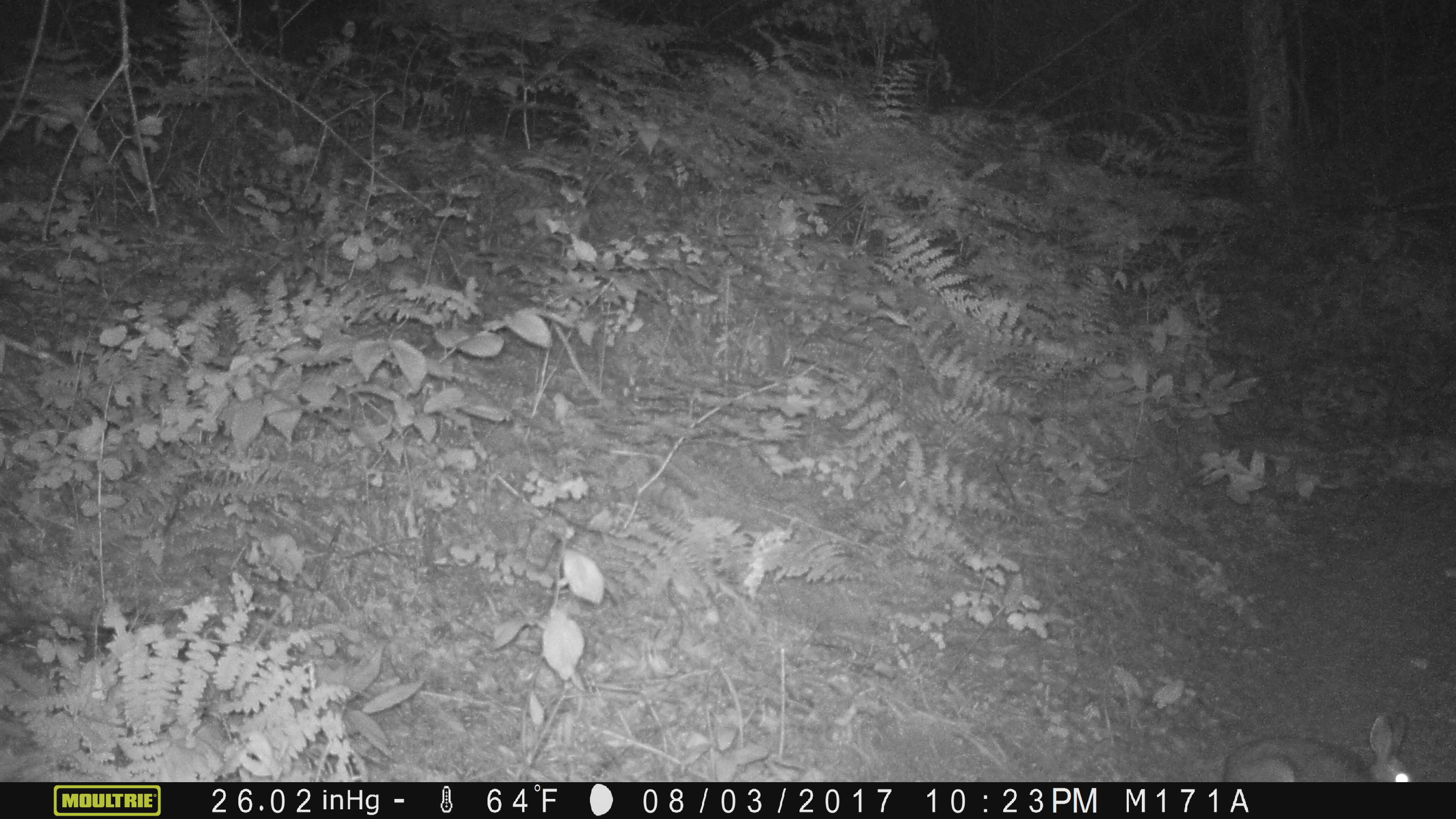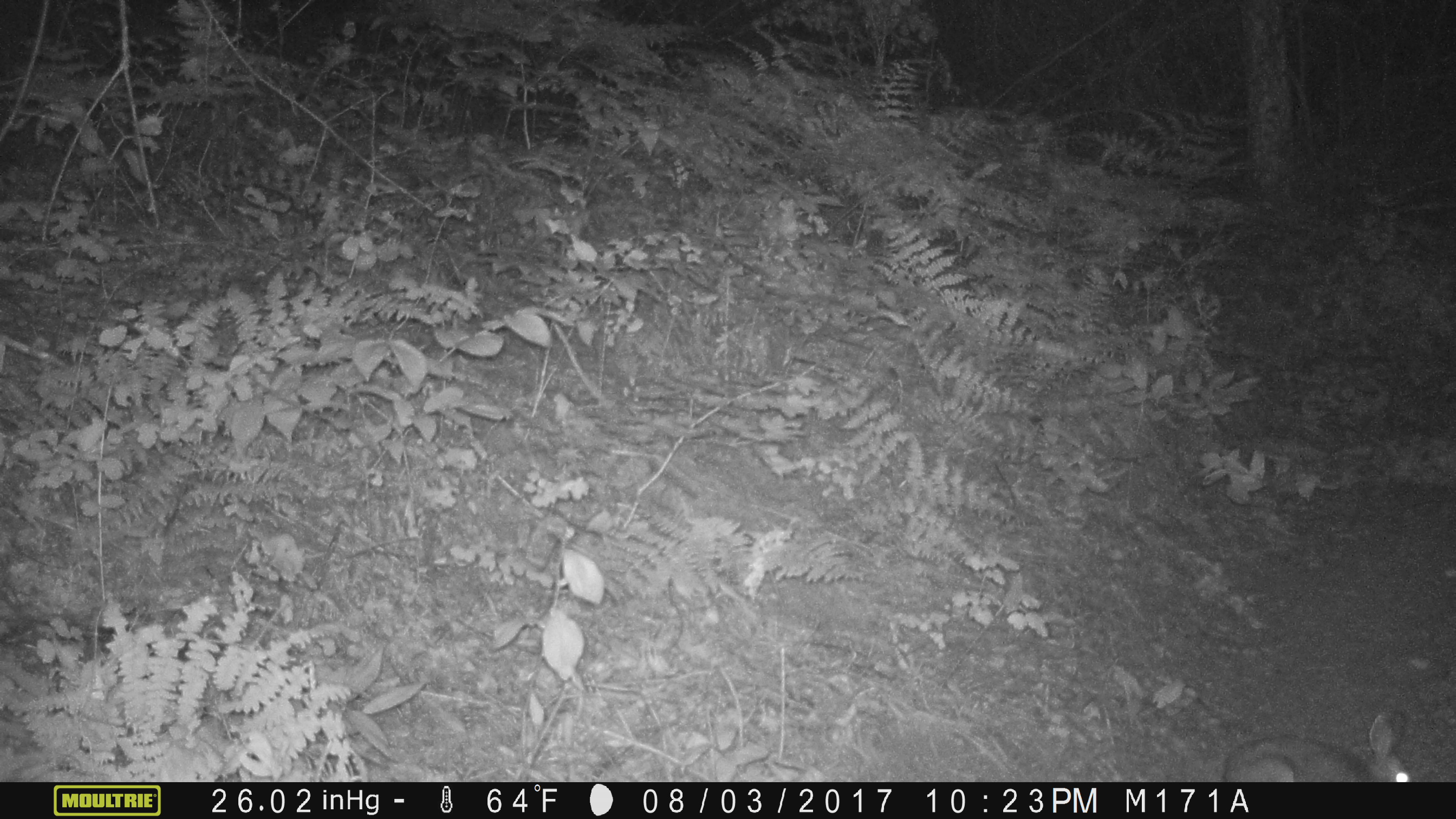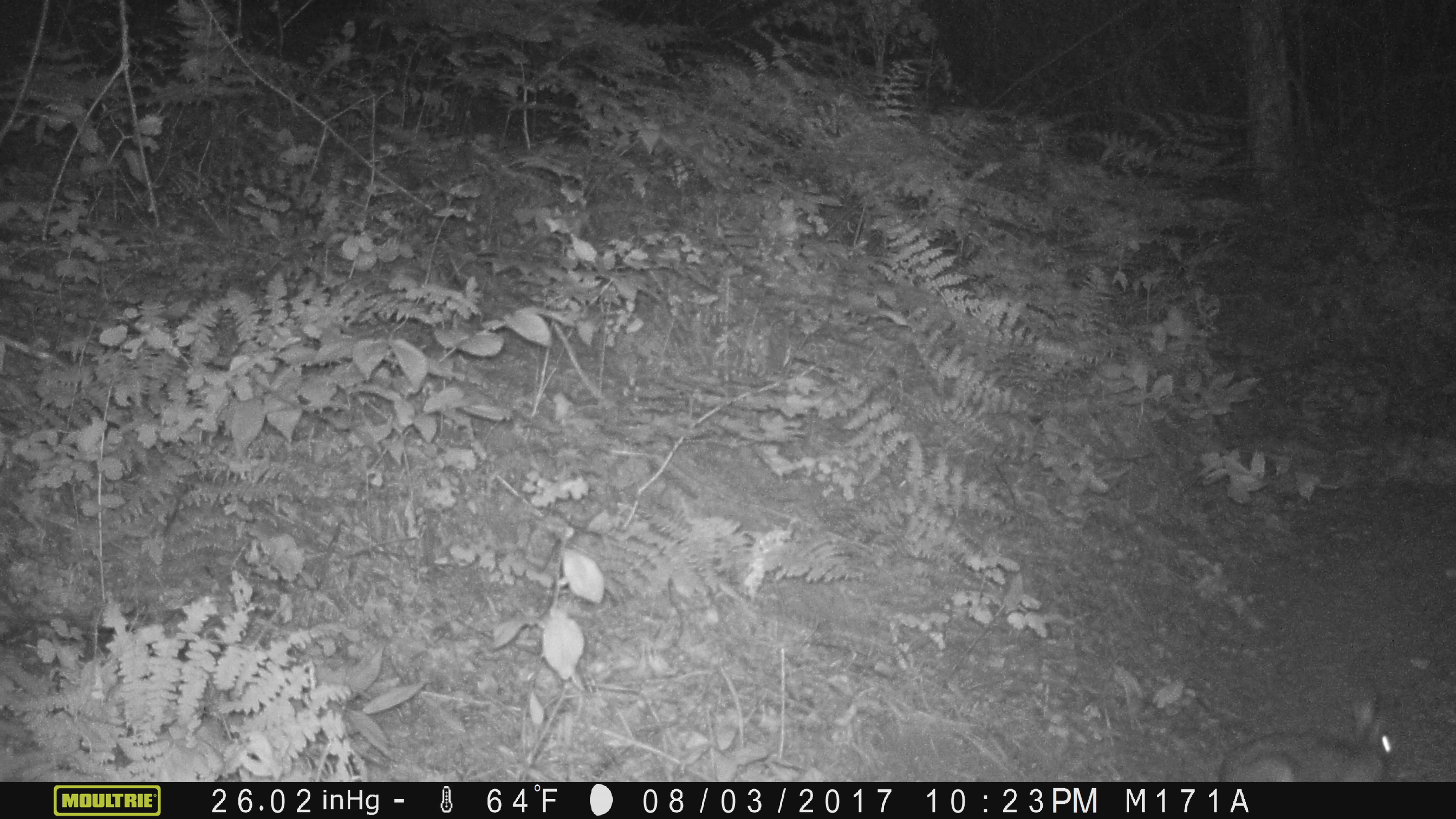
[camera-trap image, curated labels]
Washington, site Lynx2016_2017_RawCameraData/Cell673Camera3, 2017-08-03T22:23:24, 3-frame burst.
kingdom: Animalia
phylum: Chordata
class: Mammalia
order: Lagomorpha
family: Leporidae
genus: Lepus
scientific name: Lepus americanus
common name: snowshoe hare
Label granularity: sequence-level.